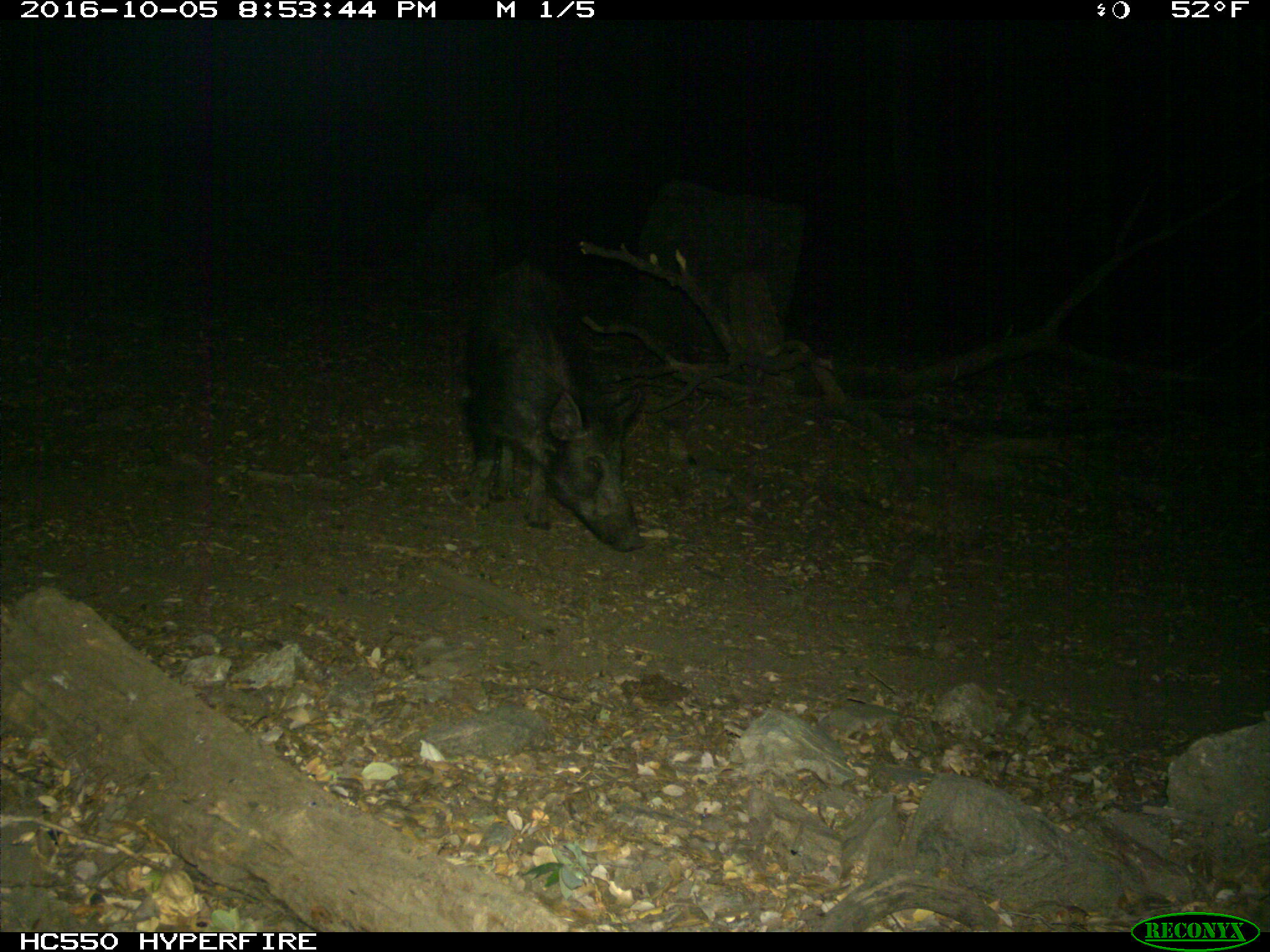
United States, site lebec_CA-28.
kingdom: Animalia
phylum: Chordata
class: Mammalia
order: Artiodactyla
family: Suidae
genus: Sus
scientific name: Sus scrofa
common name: wild boar